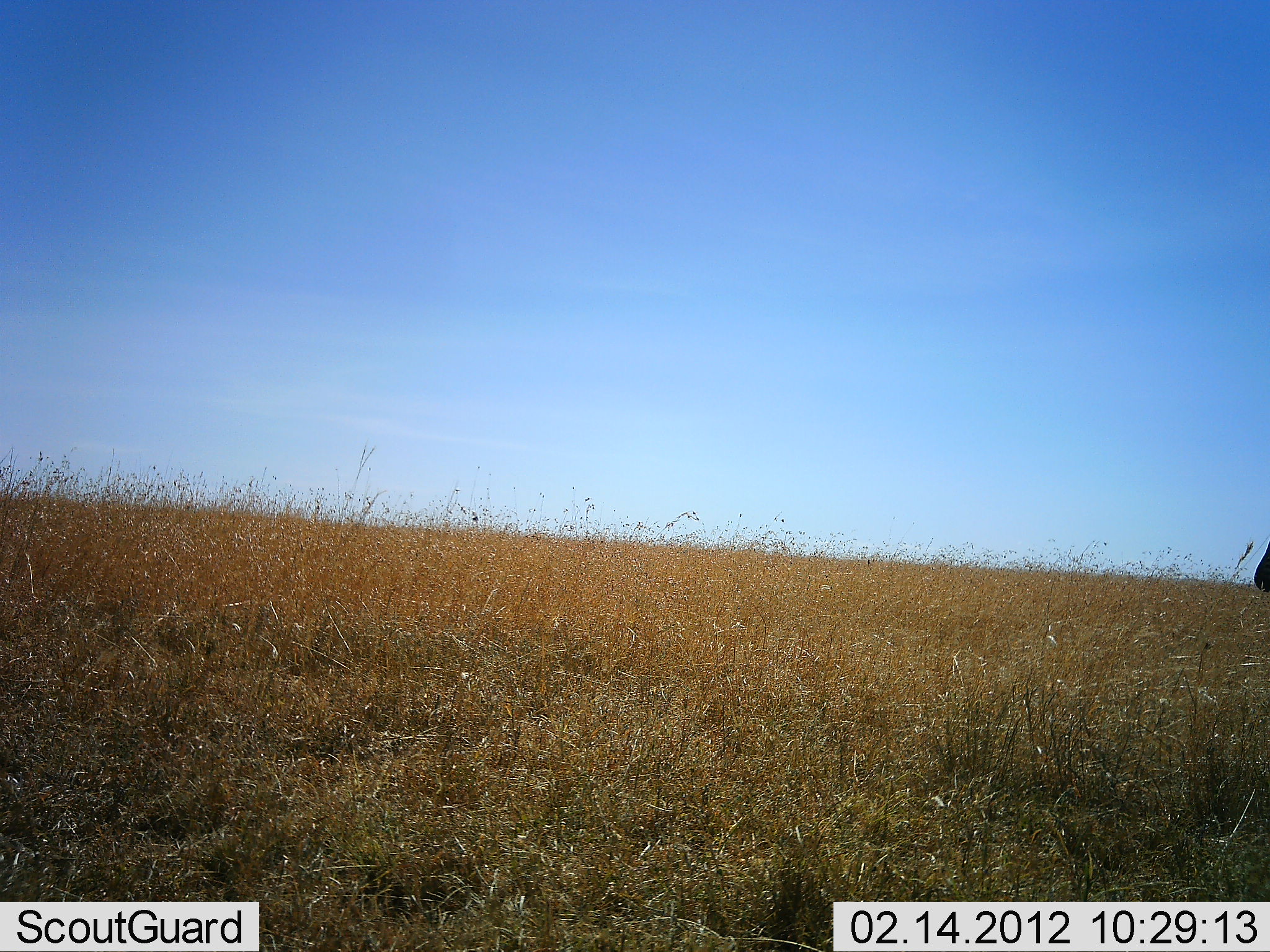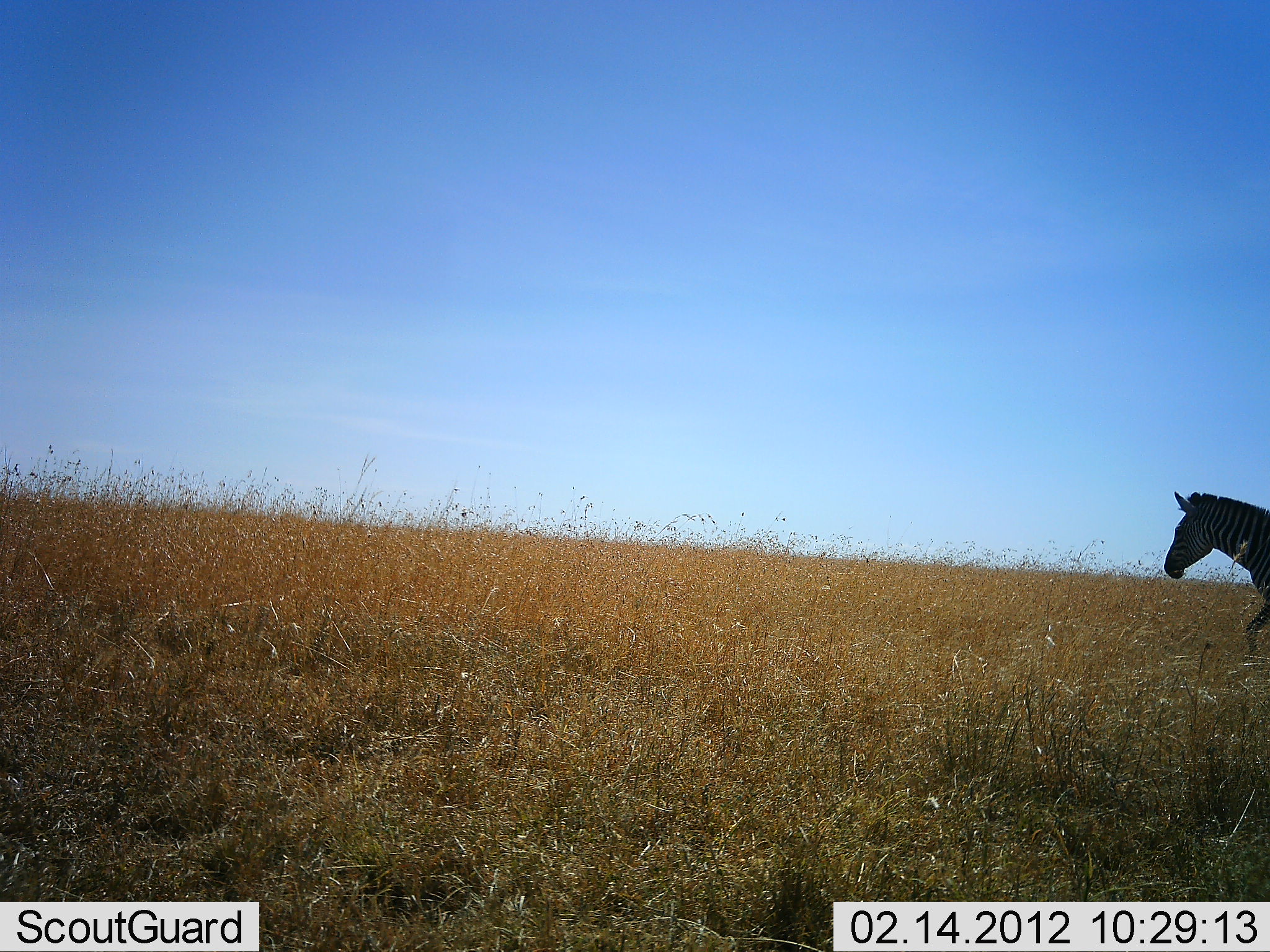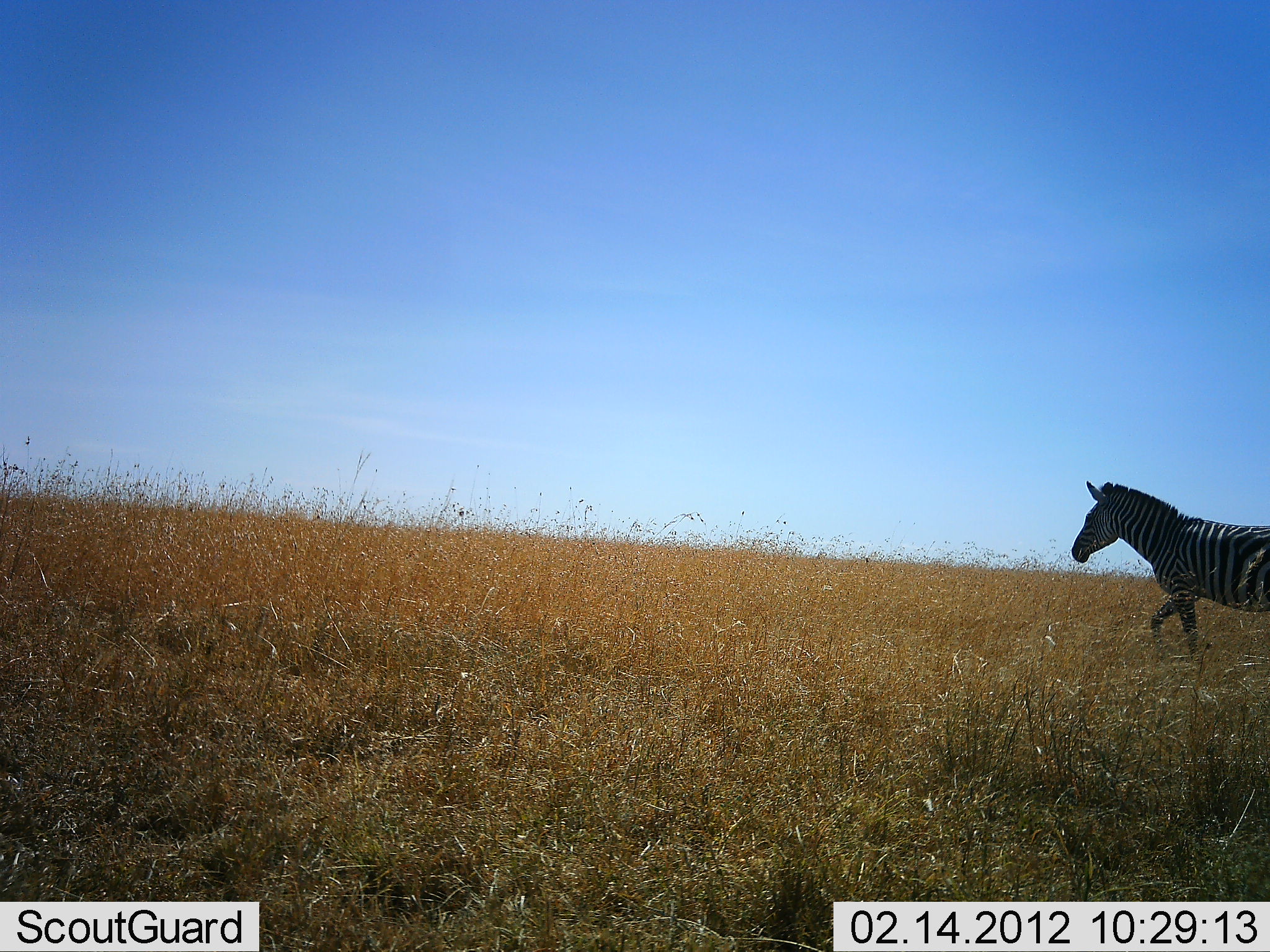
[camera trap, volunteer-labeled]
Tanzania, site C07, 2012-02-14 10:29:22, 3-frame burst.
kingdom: Animalia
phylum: Chordata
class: Mammalia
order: Perissodactyla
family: Equidae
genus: Equus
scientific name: Equus quagga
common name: plains zebra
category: zebra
Zebra (plains zebra) (Equus quagga), count 1. Behavior (volunteer vote fractions): standing 0%, resting 0%, moving 100%, interacting 0%. Young present (vote fraction): 0%. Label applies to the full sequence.